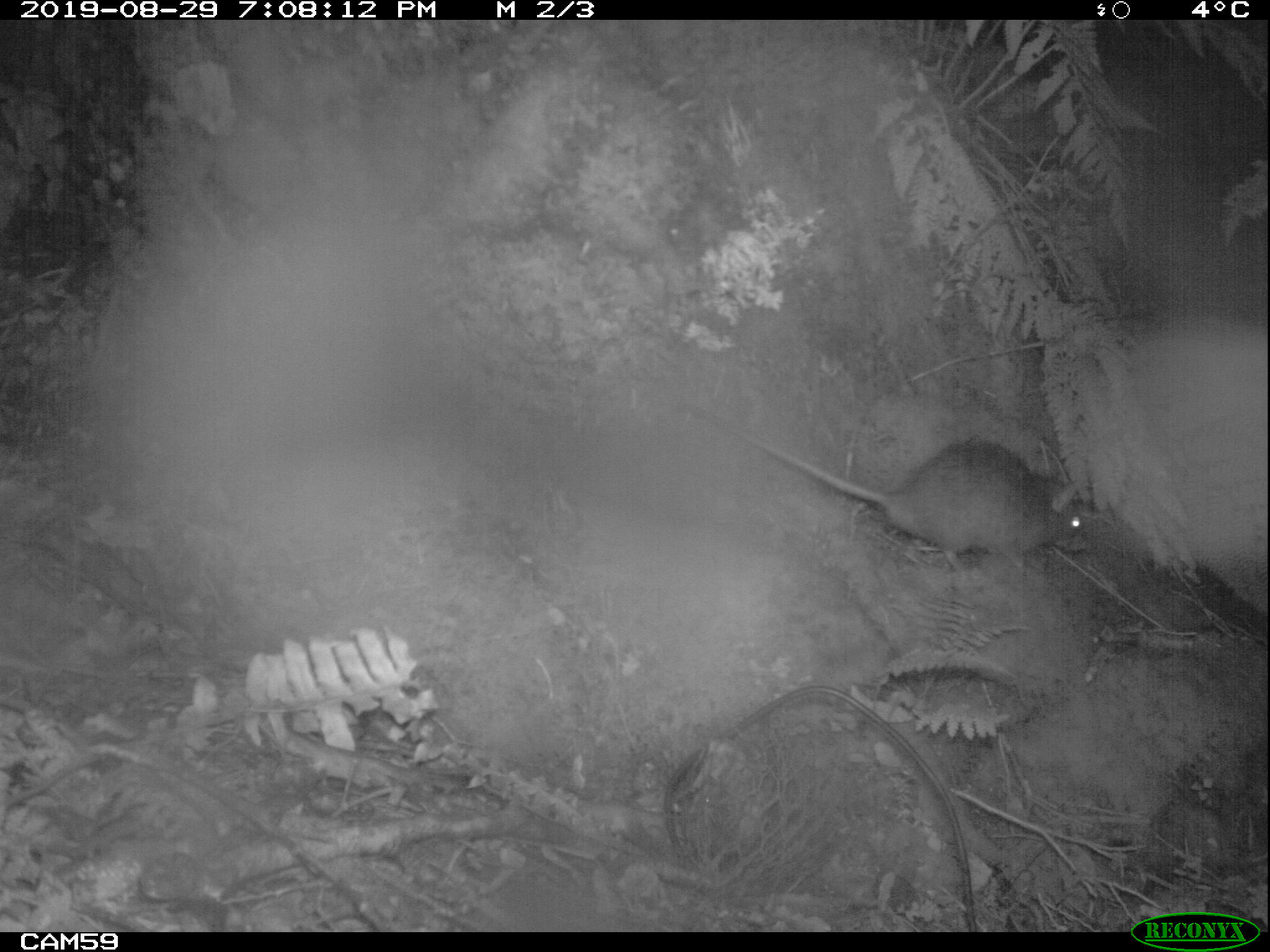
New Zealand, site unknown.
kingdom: Animalia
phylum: Chordata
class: Mammalia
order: Rodentia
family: Muridae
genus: Rattus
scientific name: Rattus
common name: rat